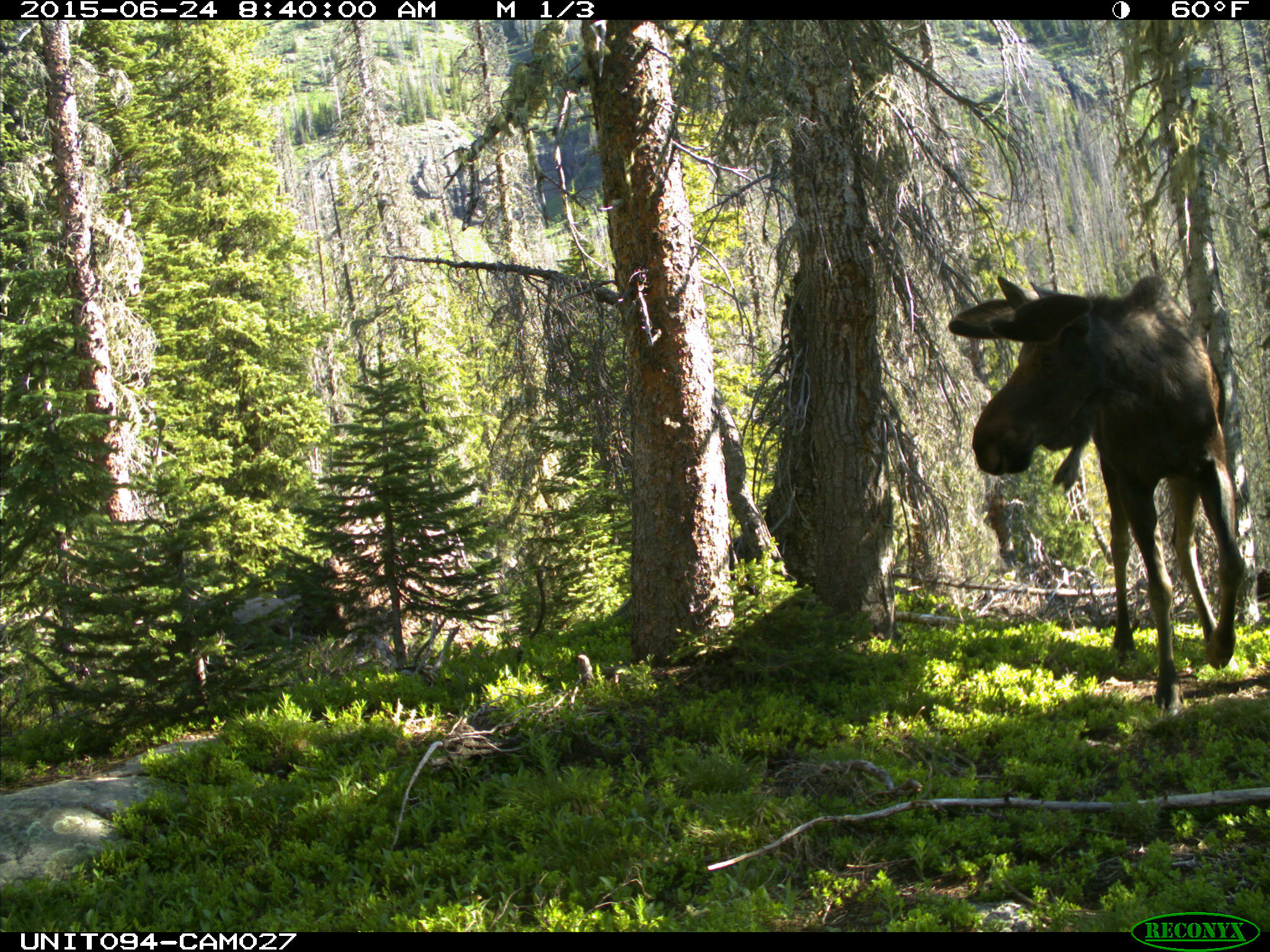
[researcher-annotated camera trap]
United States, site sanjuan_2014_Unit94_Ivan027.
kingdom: Animalia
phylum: Chordata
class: Mammalia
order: Artiodactyla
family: Cervidae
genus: Alces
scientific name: Alces alces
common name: moose